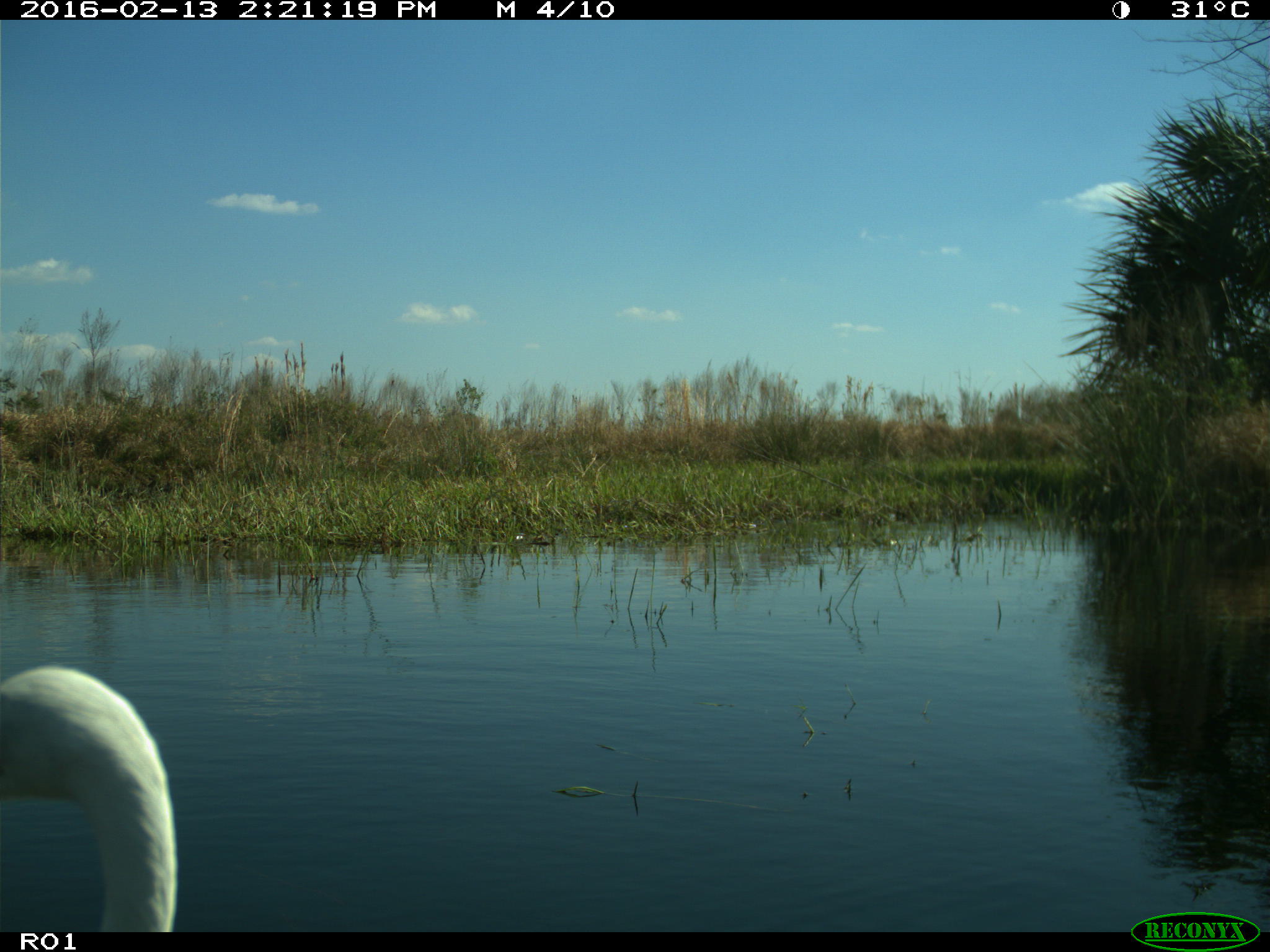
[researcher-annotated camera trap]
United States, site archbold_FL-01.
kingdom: Animalia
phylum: Chordata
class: Aves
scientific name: Aves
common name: birds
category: unidentified bird